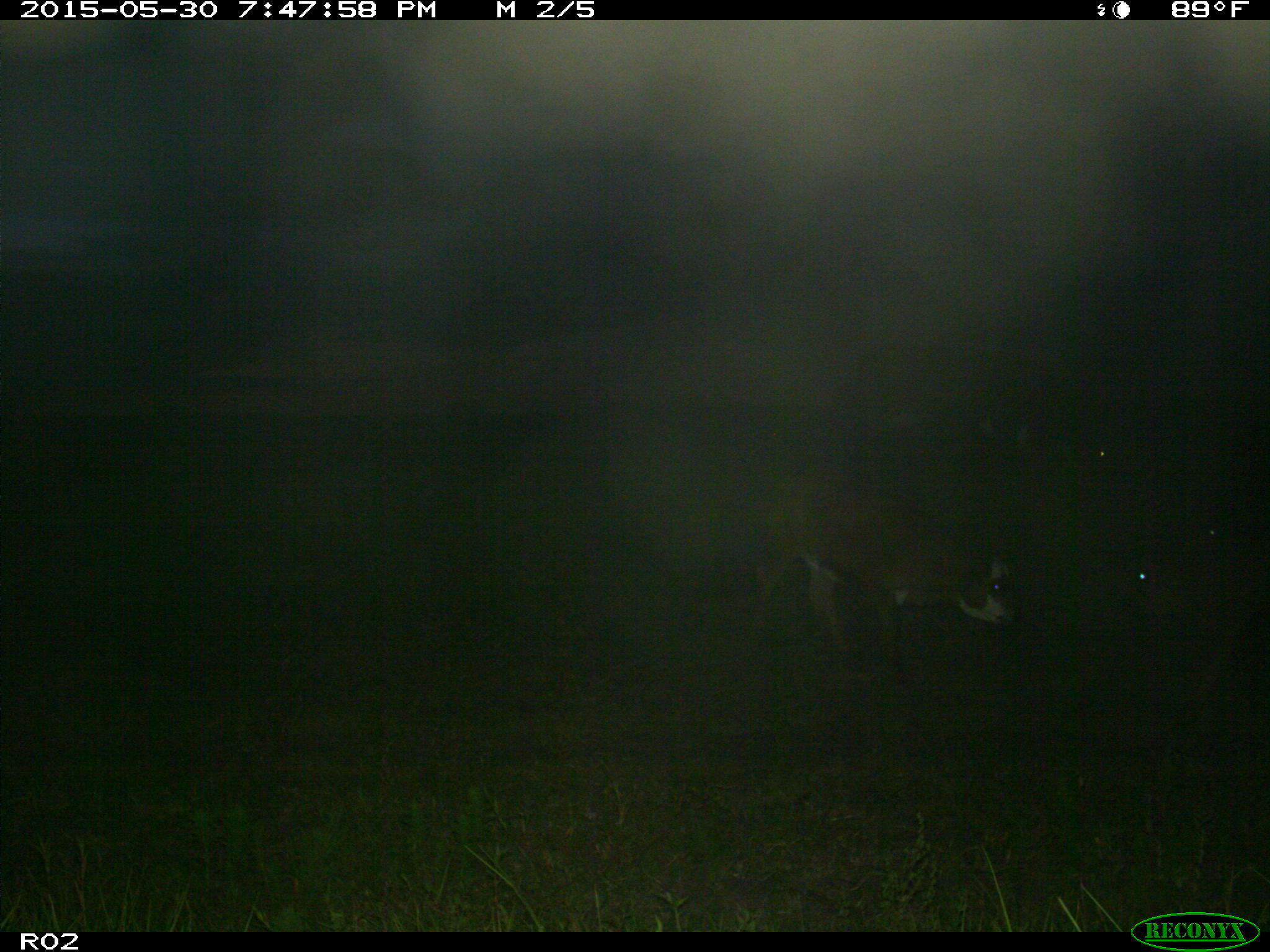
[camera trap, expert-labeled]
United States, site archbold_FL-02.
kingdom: Animalia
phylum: Chordata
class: Mammalia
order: Artiodactyla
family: Bovidae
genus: Bos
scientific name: Bos taurus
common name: domestic cow